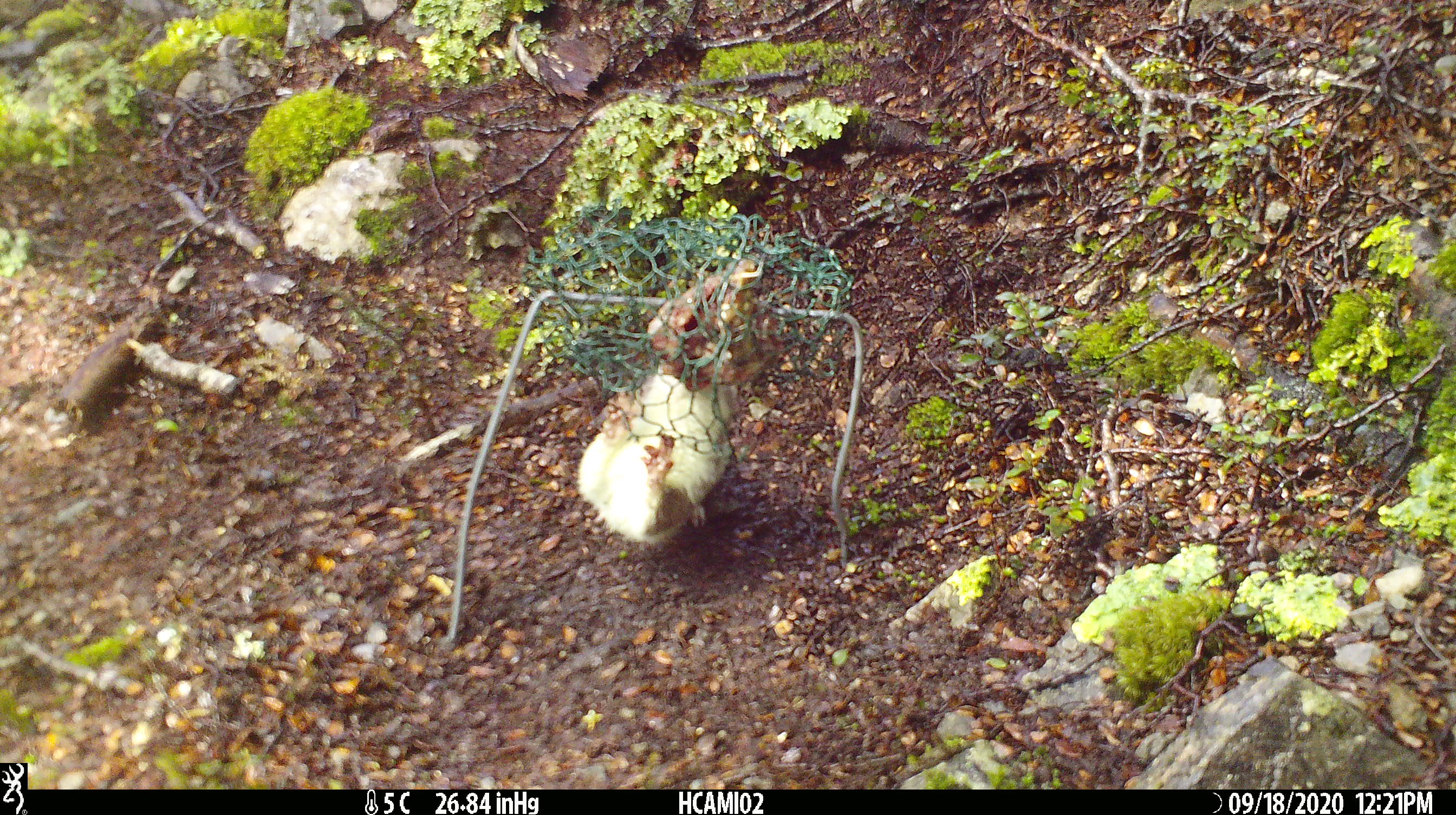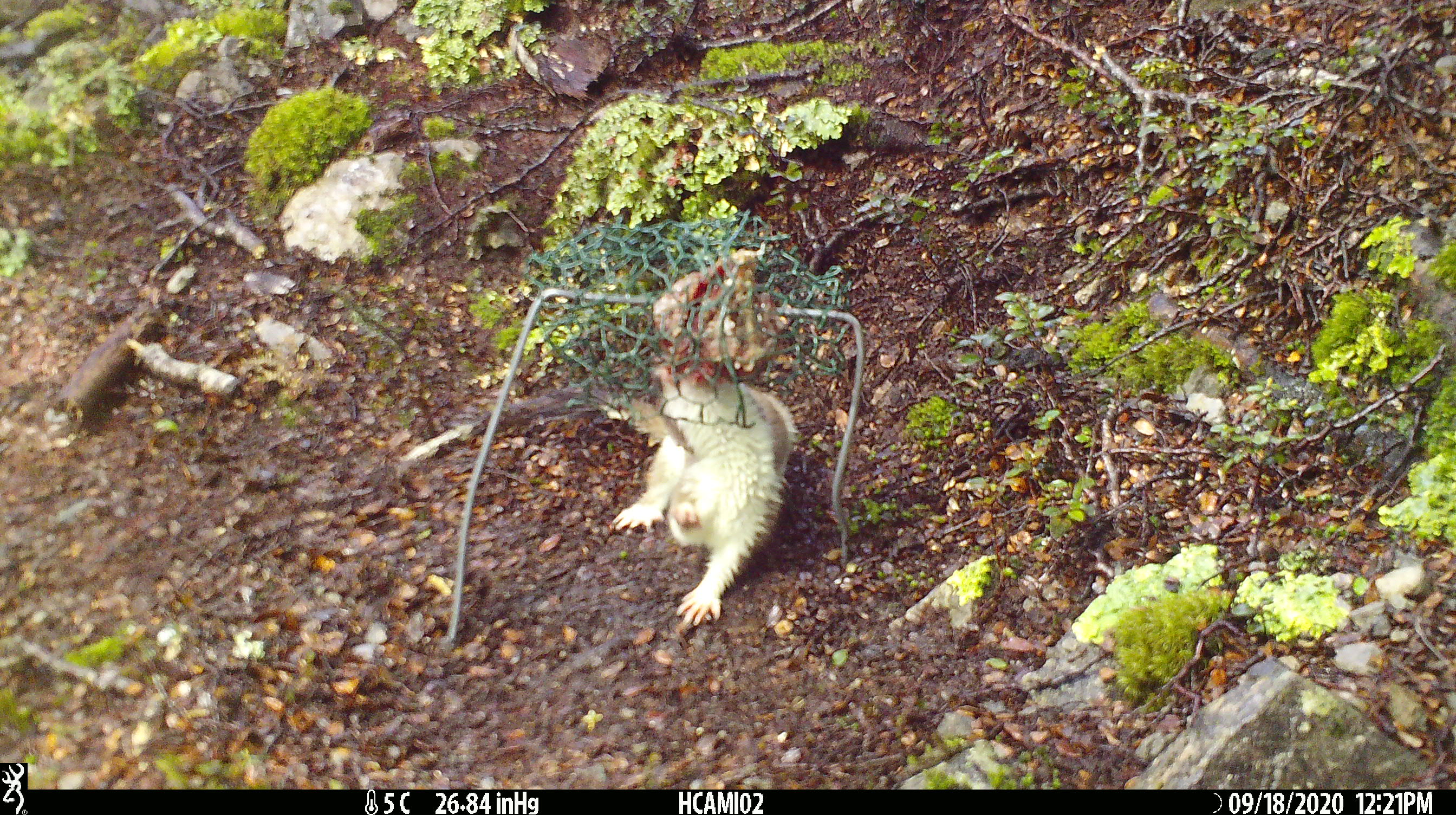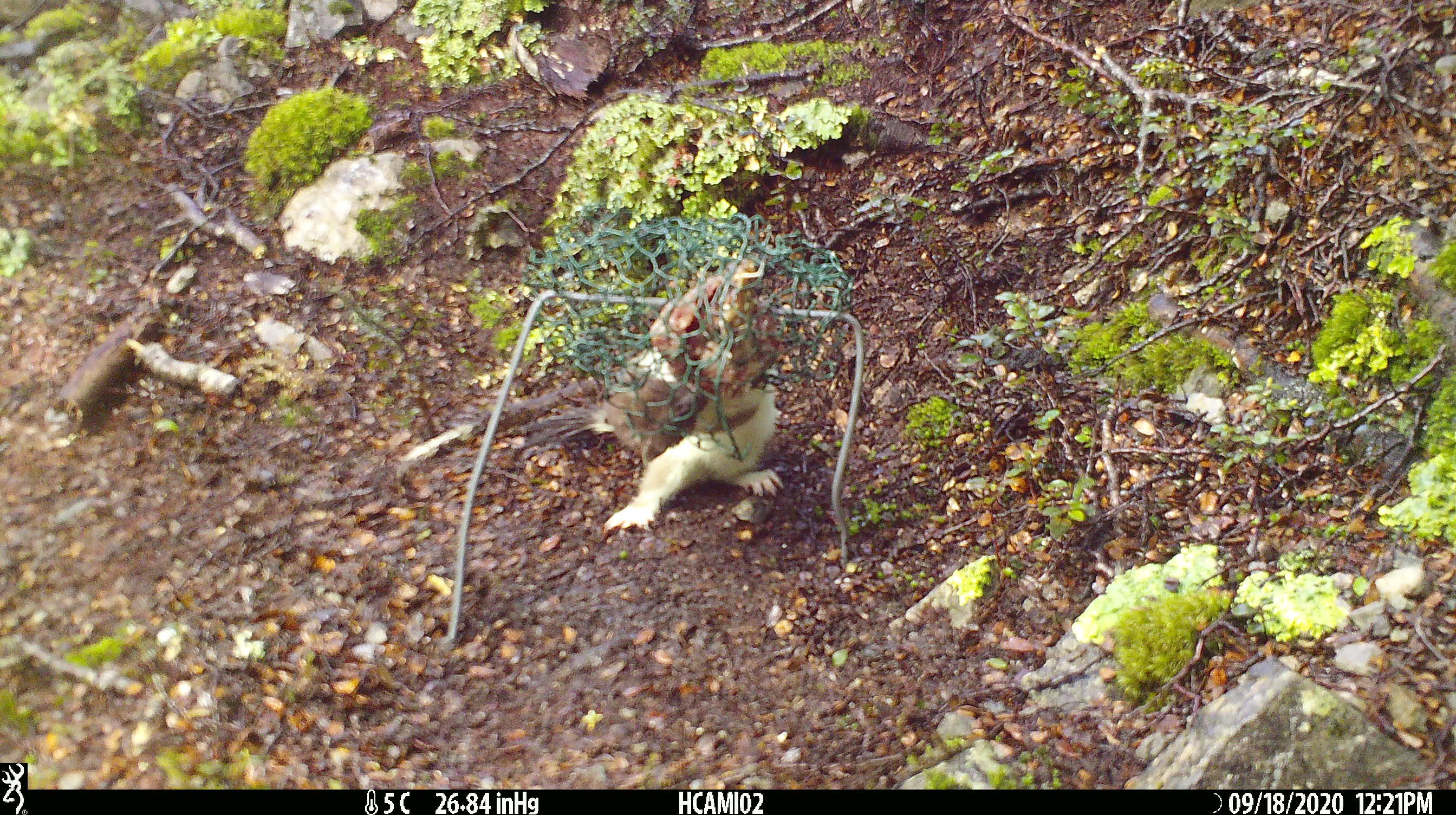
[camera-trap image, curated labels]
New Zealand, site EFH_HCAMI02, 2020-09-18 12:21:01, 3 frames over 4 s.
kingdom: Animalia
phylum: Chordata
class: Mammalia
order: Carnivora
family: Mustelidae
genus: Mustela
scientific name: Mustela erminea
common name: stoat